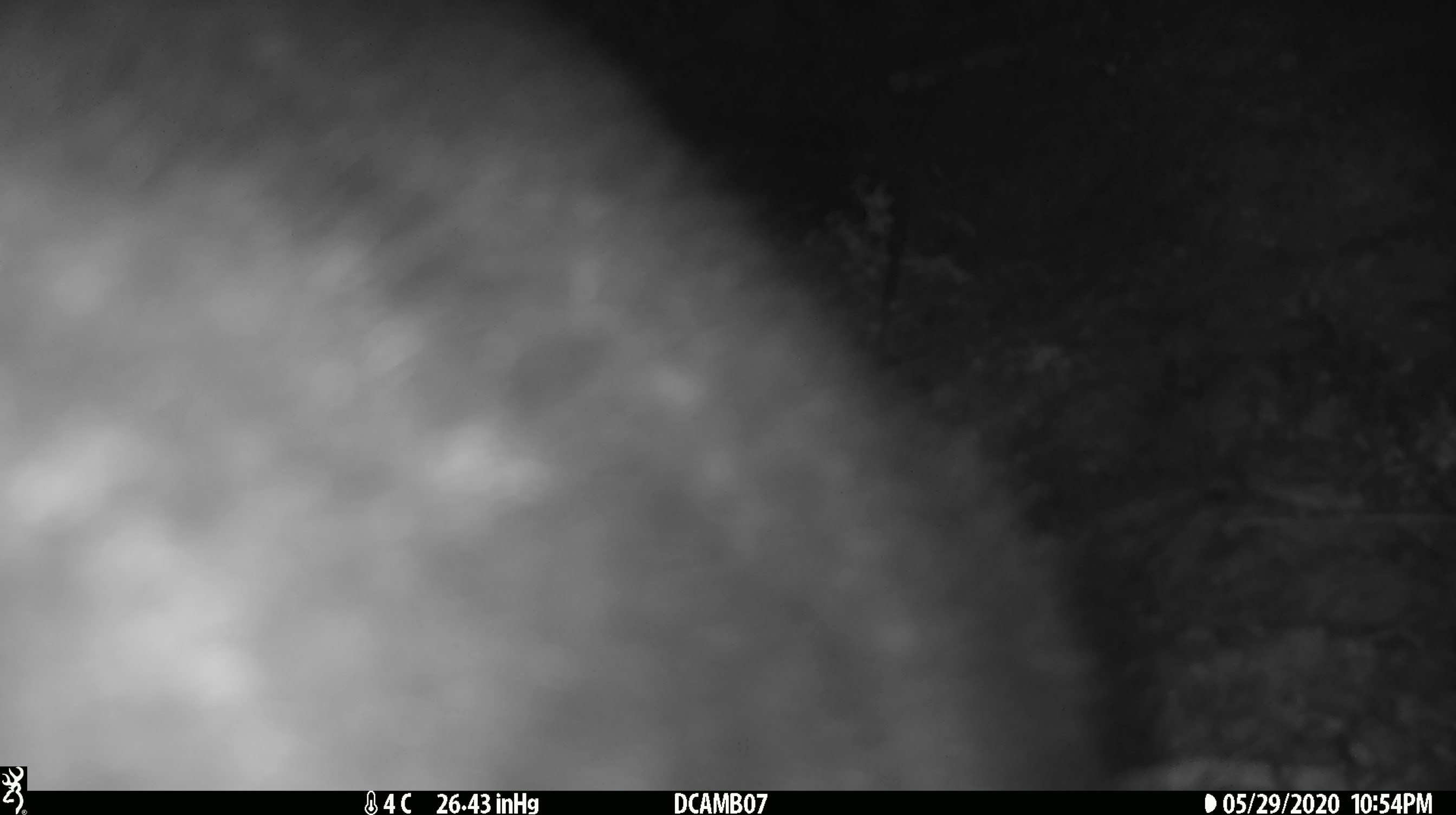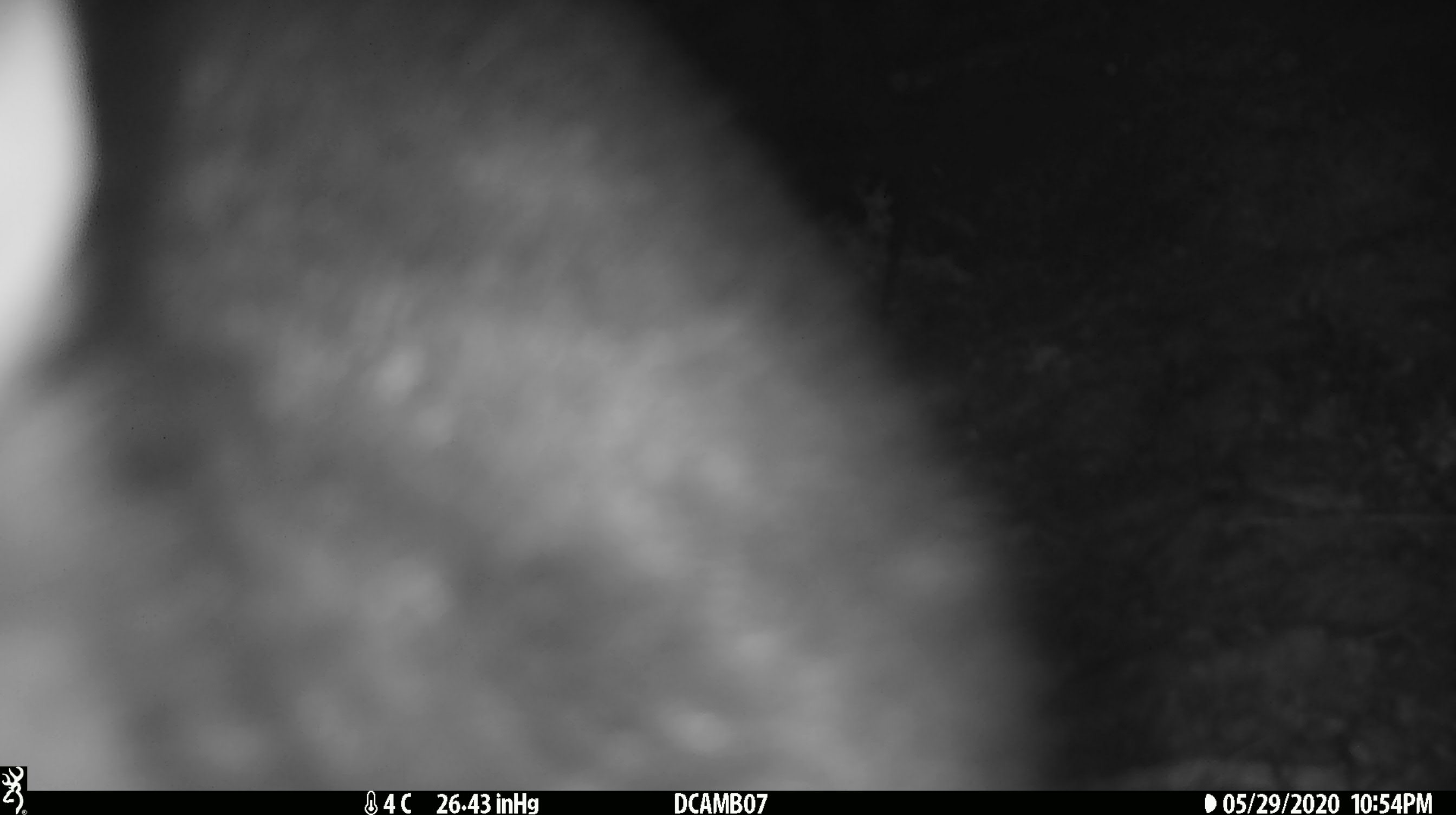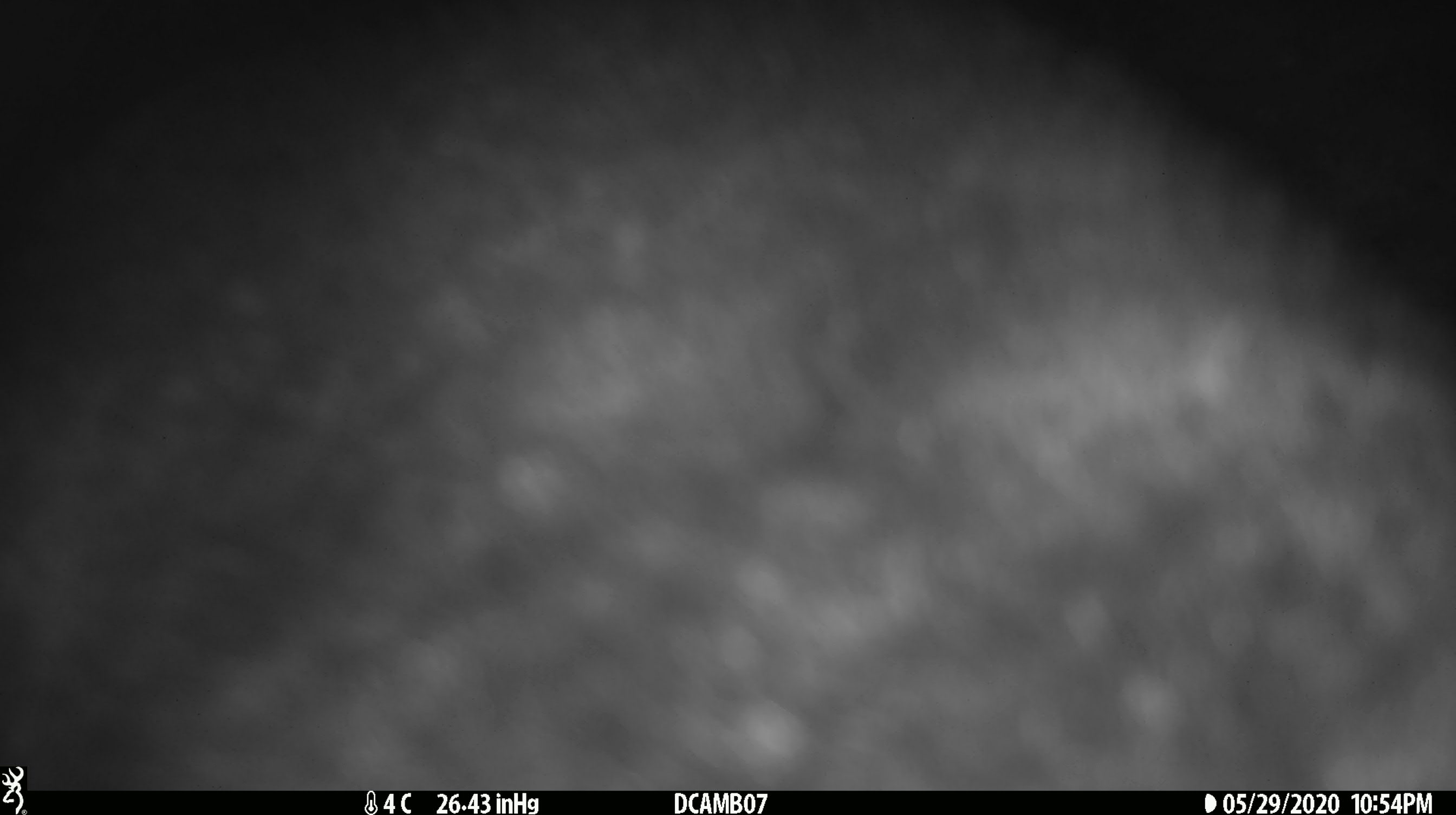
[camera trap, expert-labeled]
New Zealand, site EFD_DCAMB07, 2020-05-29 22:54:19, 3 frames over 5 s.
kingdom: Animalia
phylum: Chordata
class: Mammalia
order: Diprotodontia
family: Phalangeridae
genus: Trichosurus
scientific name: Trichosurus vulpecula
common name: common brushtail possum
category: possum